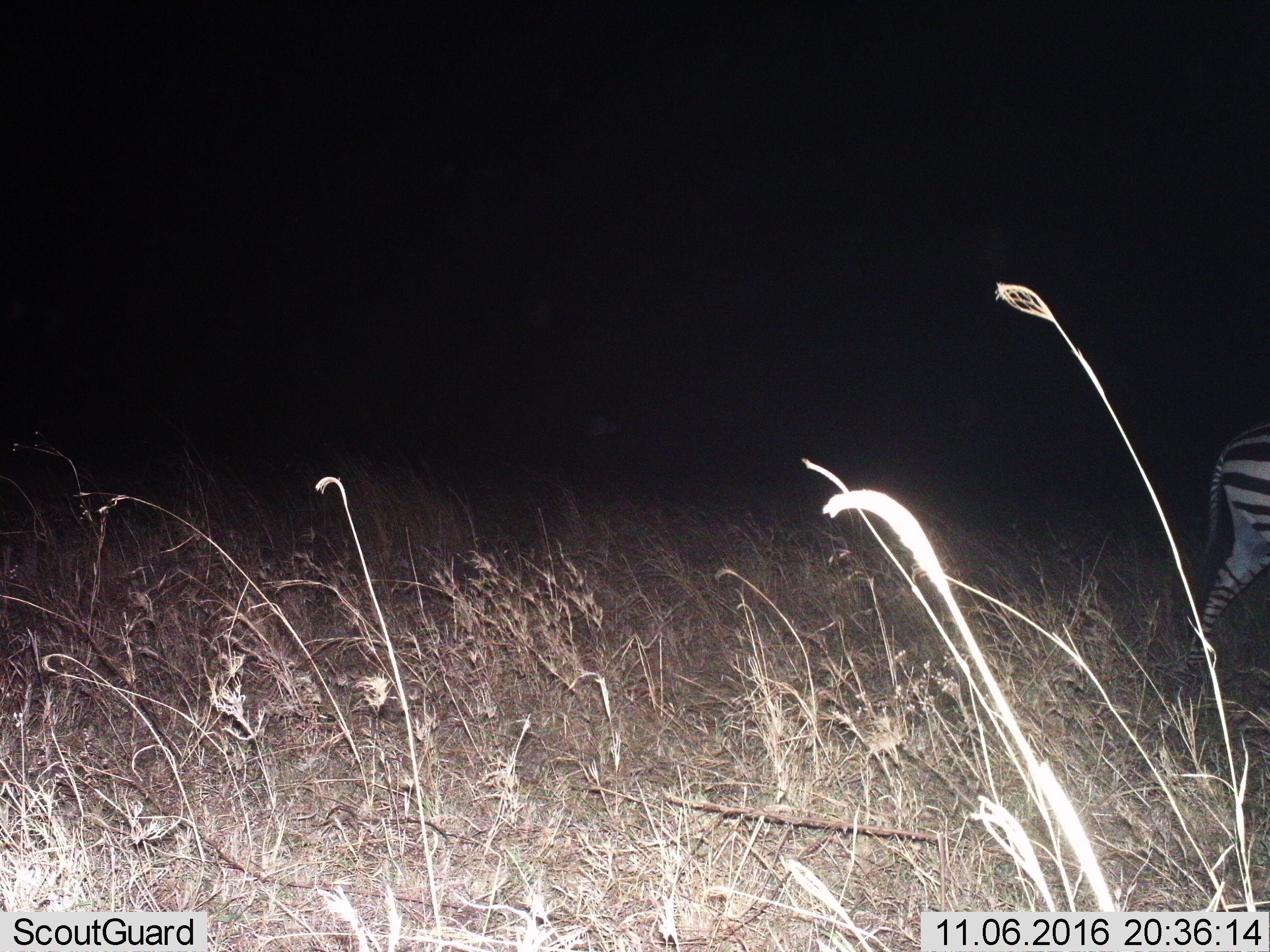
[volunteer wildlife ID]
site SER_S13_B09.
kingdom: Animalia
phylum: Chordata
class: Mammalia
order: Perissodactyla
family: Equidae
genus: Equus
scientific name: Equus quagga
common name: plains zebra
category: zebraplains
Zebraplains (plains zebra) (Equus quagga), count 1. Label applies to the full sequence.